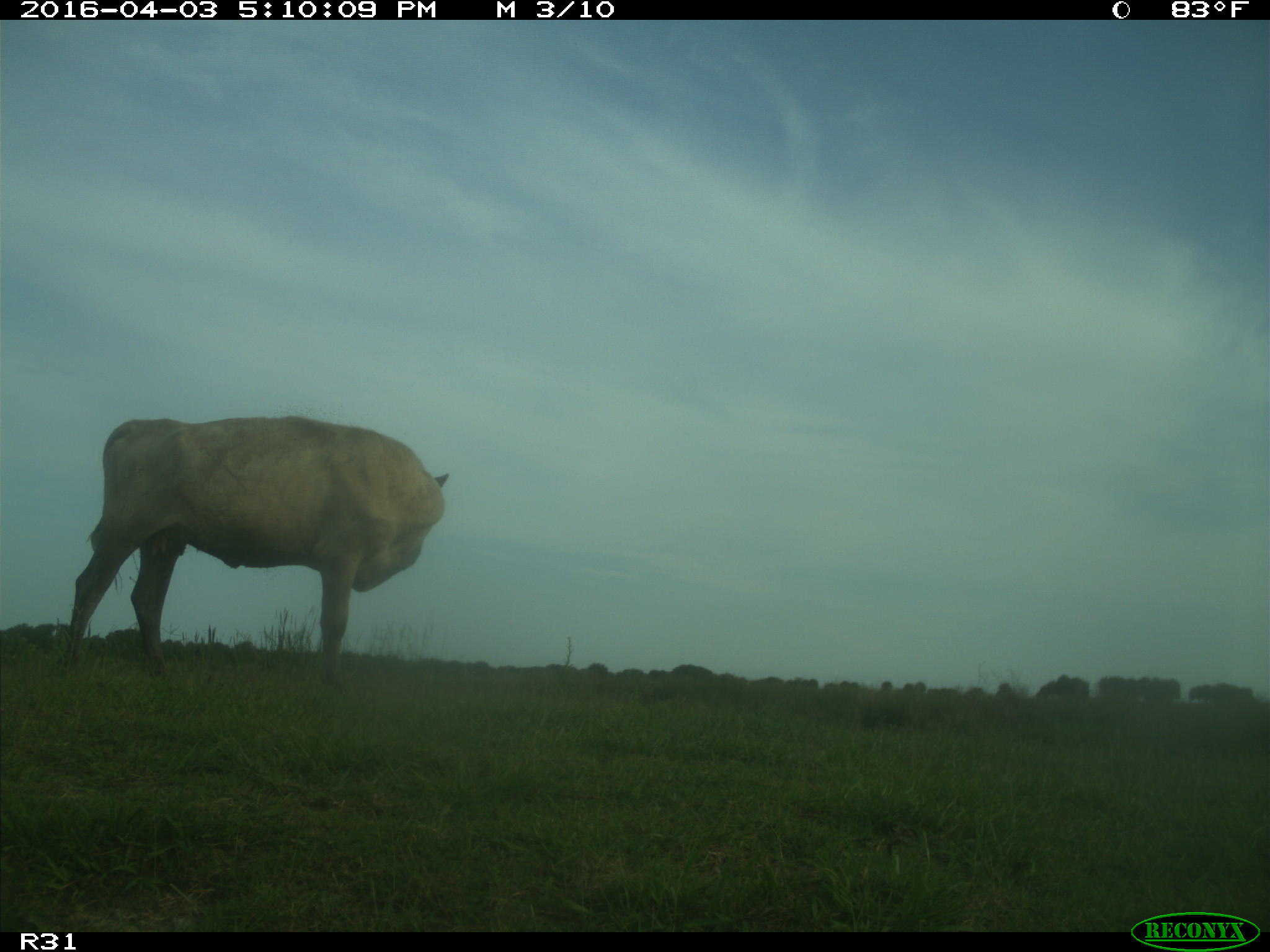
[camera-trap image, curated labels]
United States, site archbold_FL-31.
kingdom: Animalia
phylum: Chordata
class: Mammalia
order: Artiodactyla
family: Bovidae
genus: Bos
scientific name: Bos taurus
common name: domestic cow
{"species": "Bos taurus (domestic cow)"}